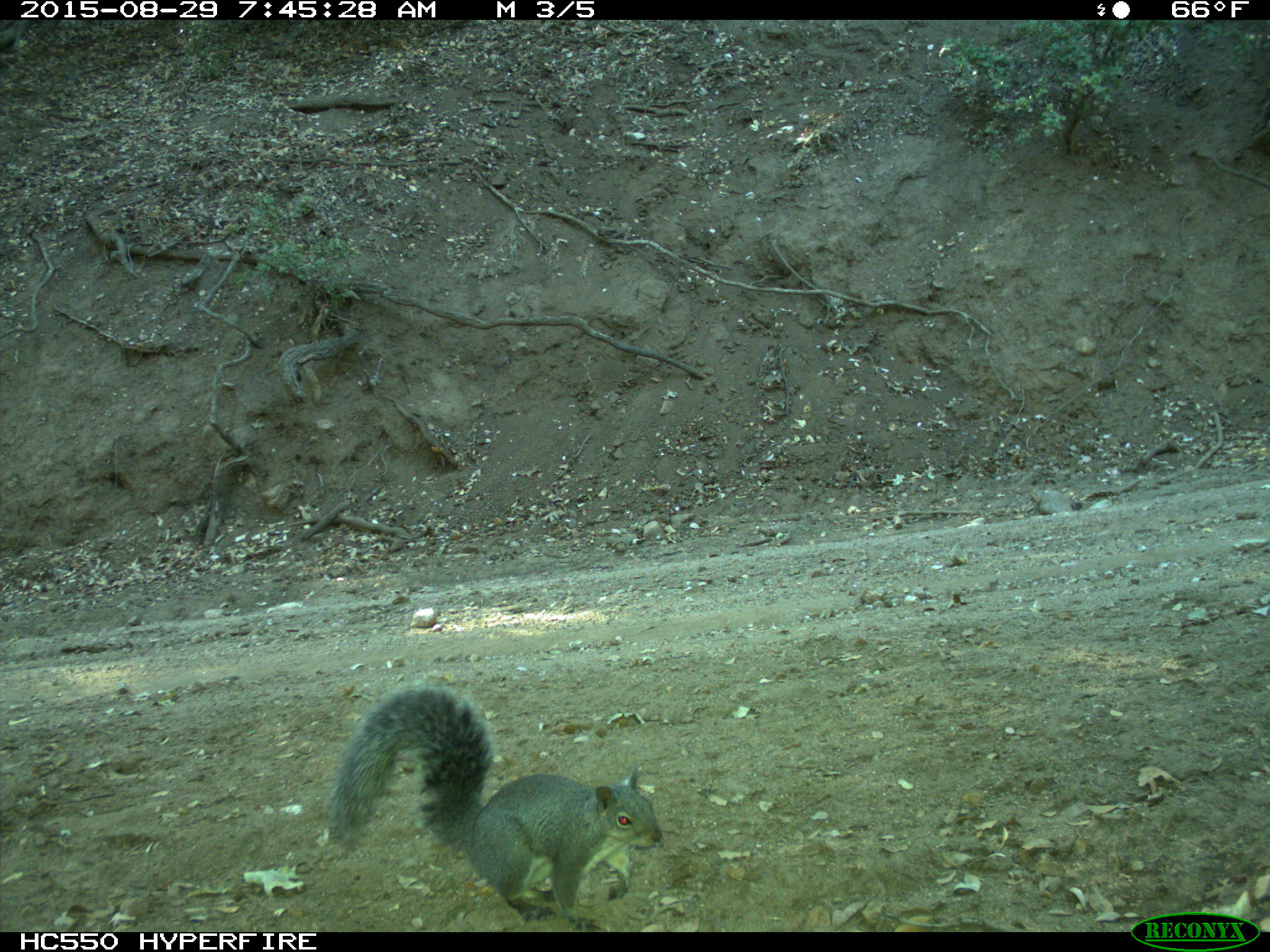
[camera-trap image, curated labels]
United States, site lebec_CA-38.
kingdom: Animalia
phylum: Chordata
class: Mammalia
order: Rodentia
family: Sciuridae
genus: Sciurus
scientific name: Sciurus carolinensis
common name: eastern gray squirrel